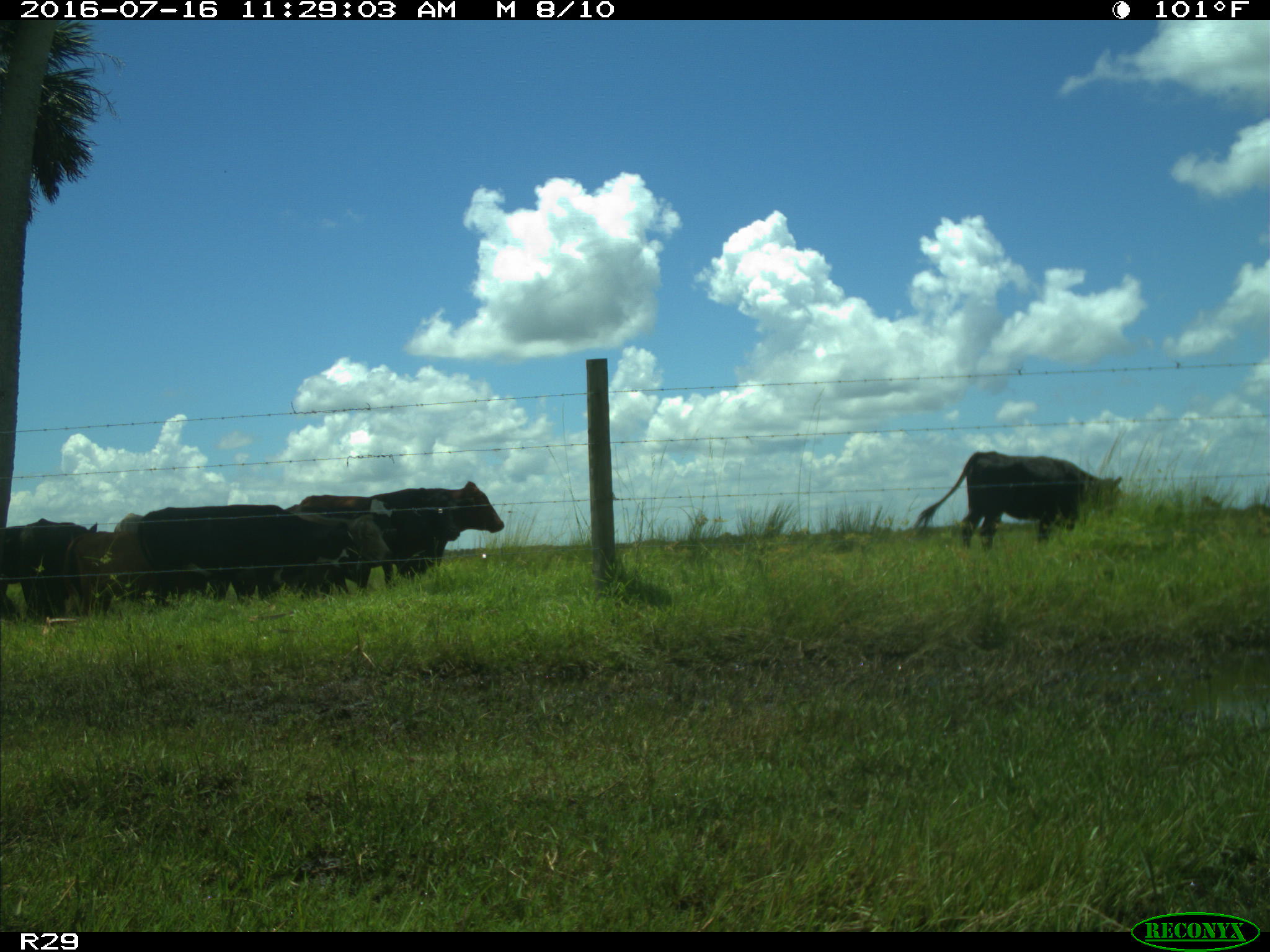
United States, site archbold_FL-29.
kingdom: Animalia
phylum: Chordata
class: Mammalia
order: Artiodactyla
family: Bovidae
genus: Bos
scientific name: Bos taurus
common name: domestic cow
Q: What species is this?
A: Bos taurus (domestic cow).